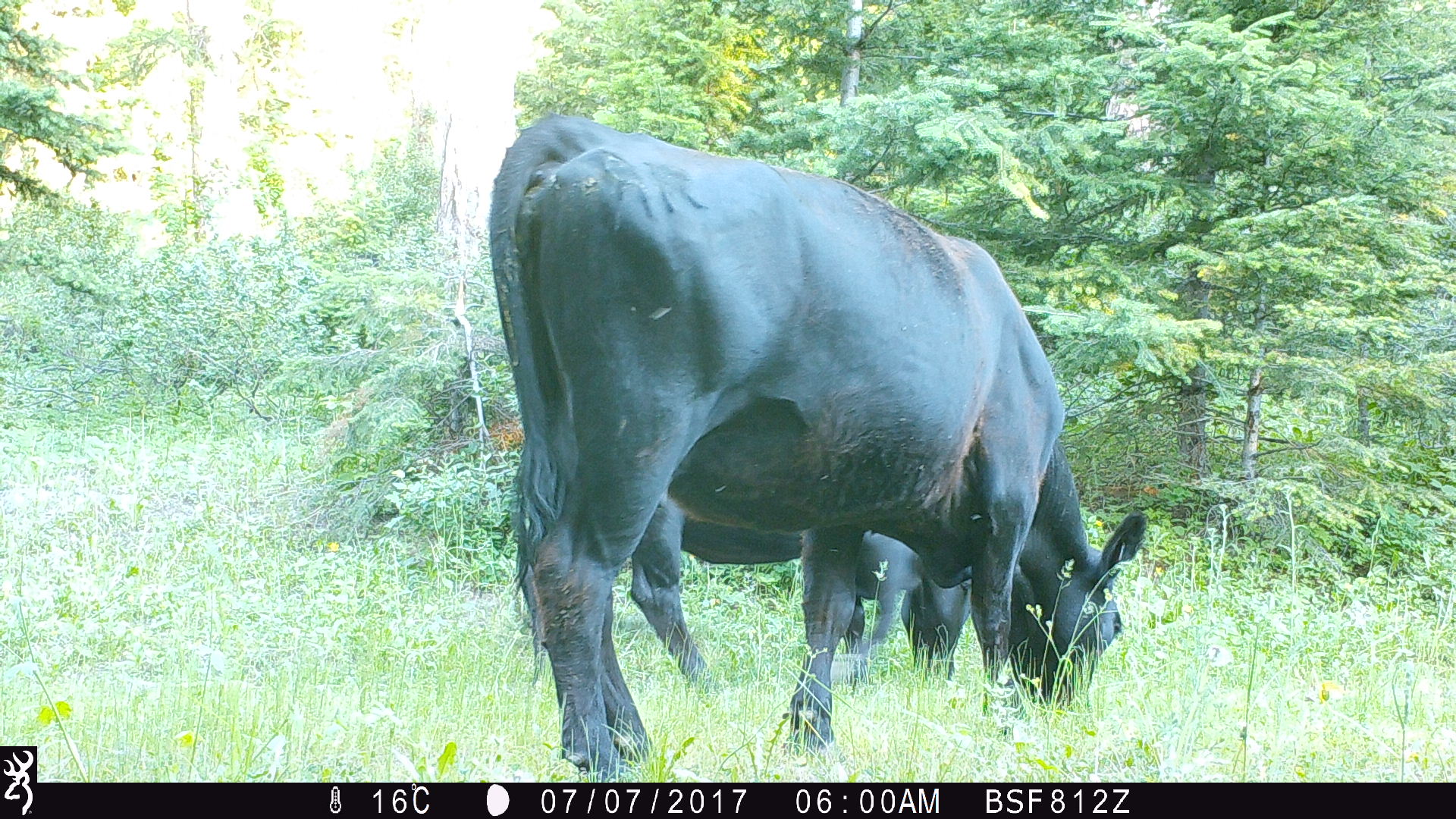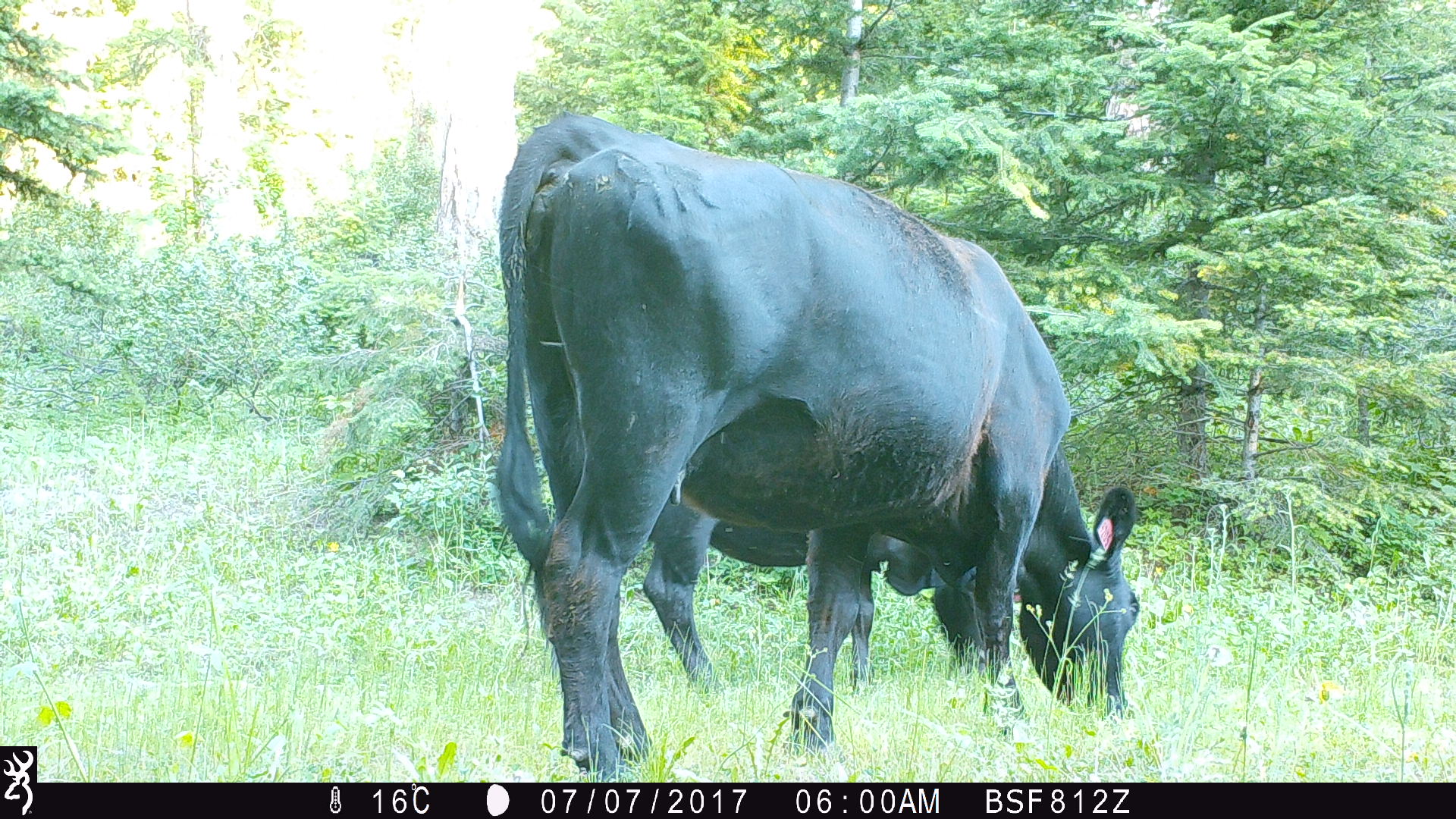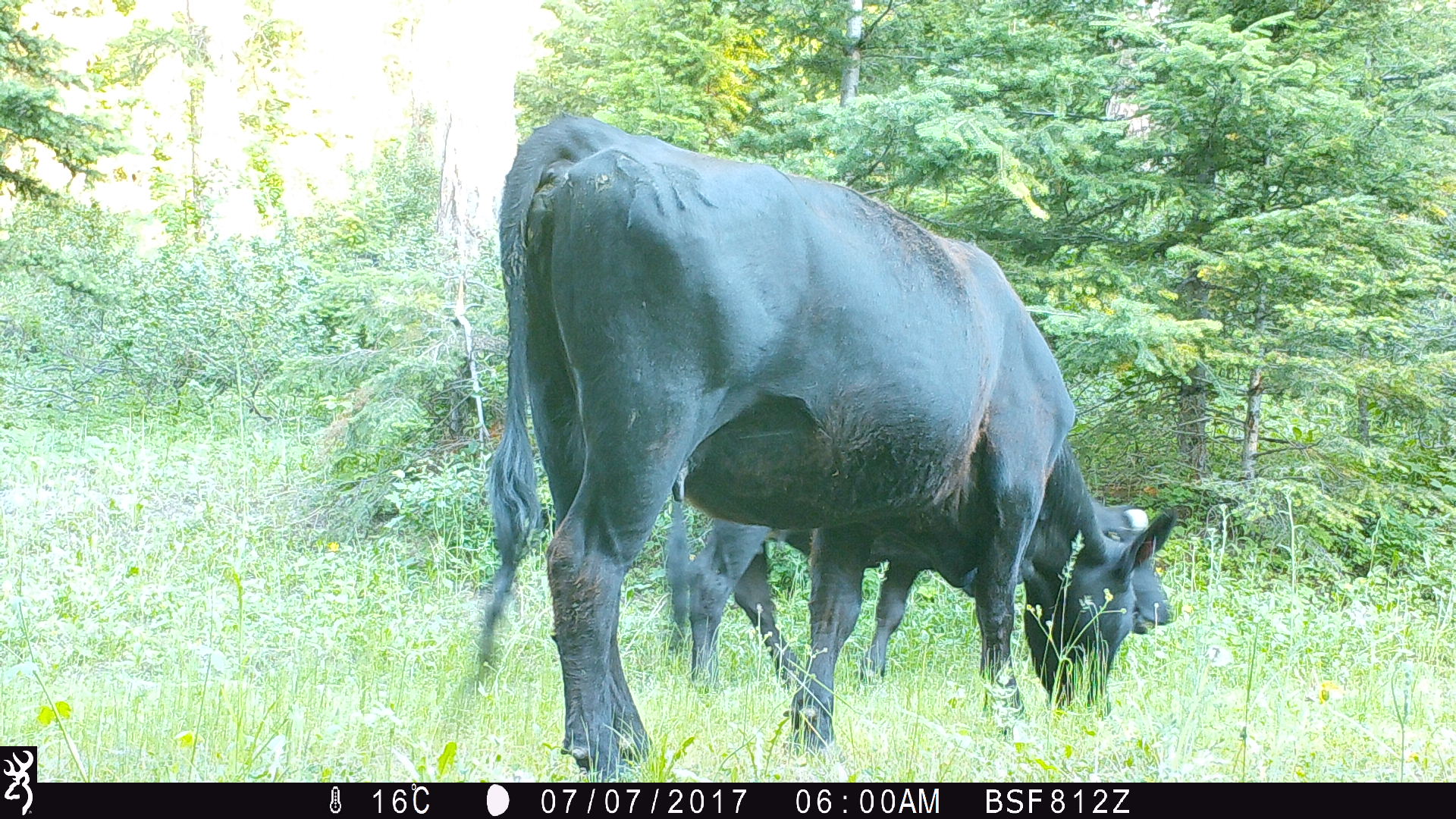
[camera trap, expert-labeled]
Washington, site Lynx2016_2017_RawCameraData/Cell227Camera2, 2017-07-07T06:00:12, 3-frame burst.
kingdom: Animalia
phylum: Chordata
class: Mammalia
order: Artiodactyla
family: Bovidae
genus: Bos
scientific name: Bos taurus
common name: domestic cattle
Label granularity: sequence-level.